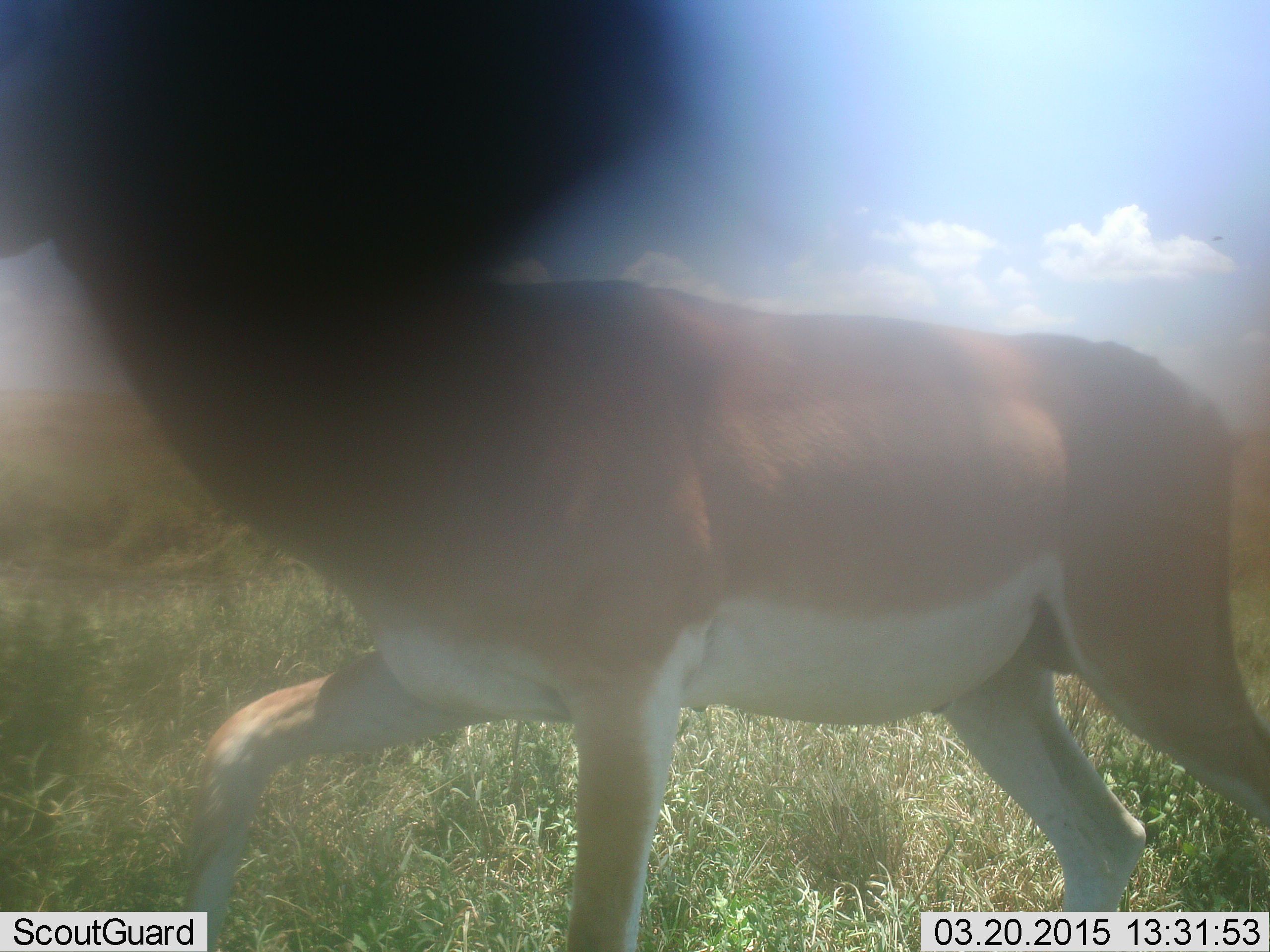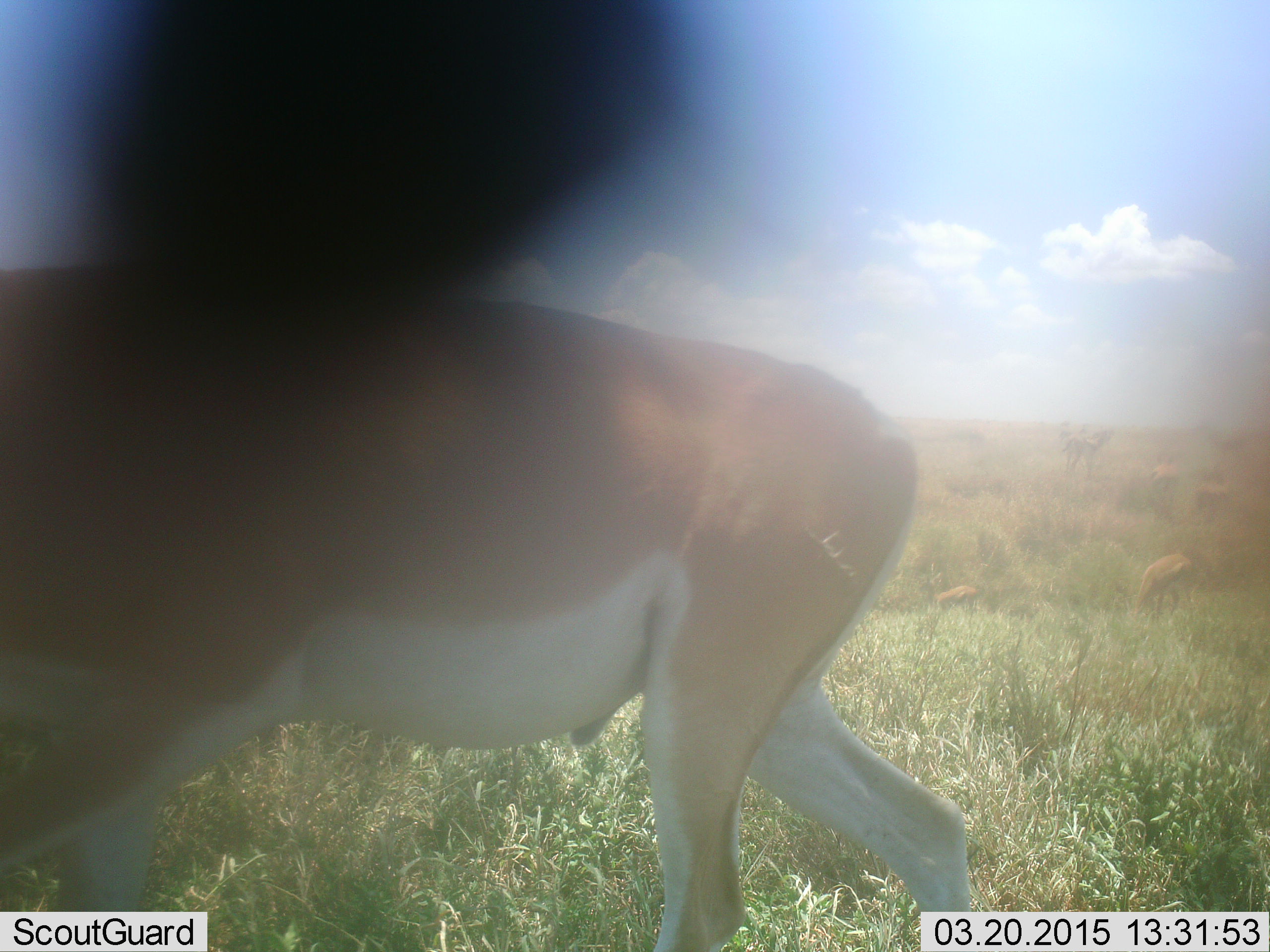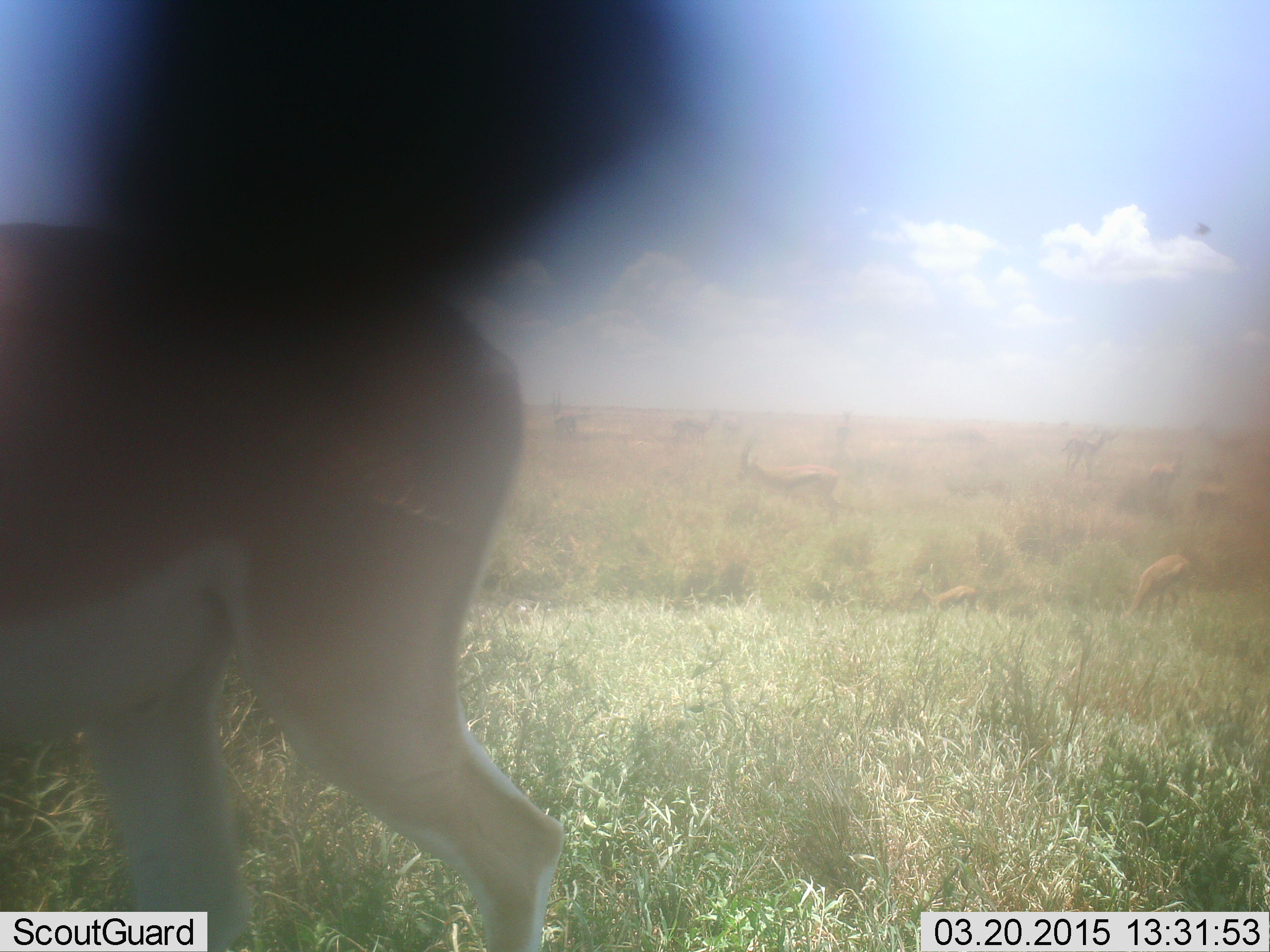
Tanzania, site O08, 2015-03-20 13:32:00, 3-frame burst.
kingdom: Animalia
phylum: Chordata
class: Mammalia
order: Artiodactyla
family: Bovidae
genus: Nanger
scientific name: Nanger granti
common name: grant's gazelle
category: gazellegrants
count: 1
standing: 25%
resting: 0%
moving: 92%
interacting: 0%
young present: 0%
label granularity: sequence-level